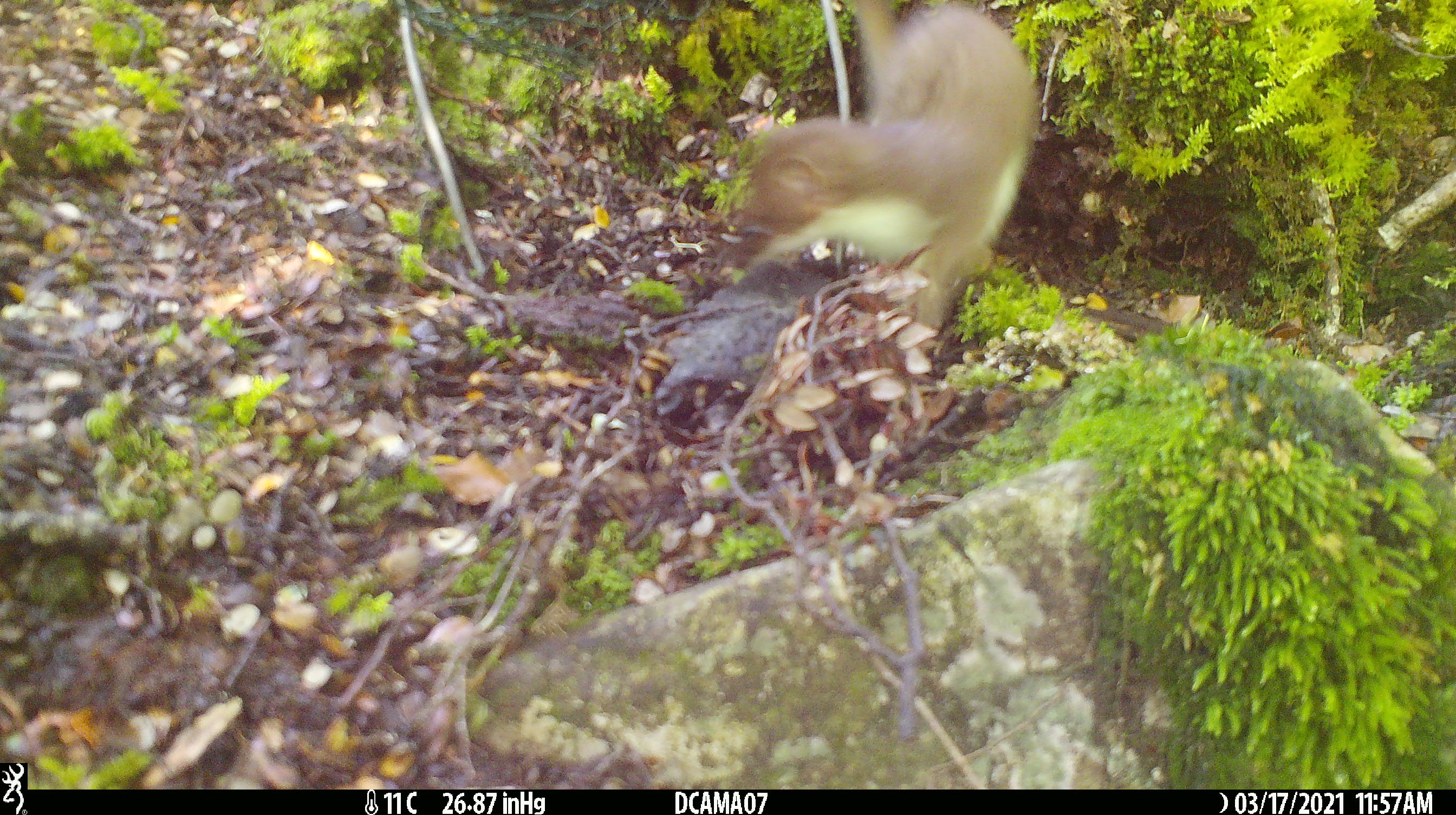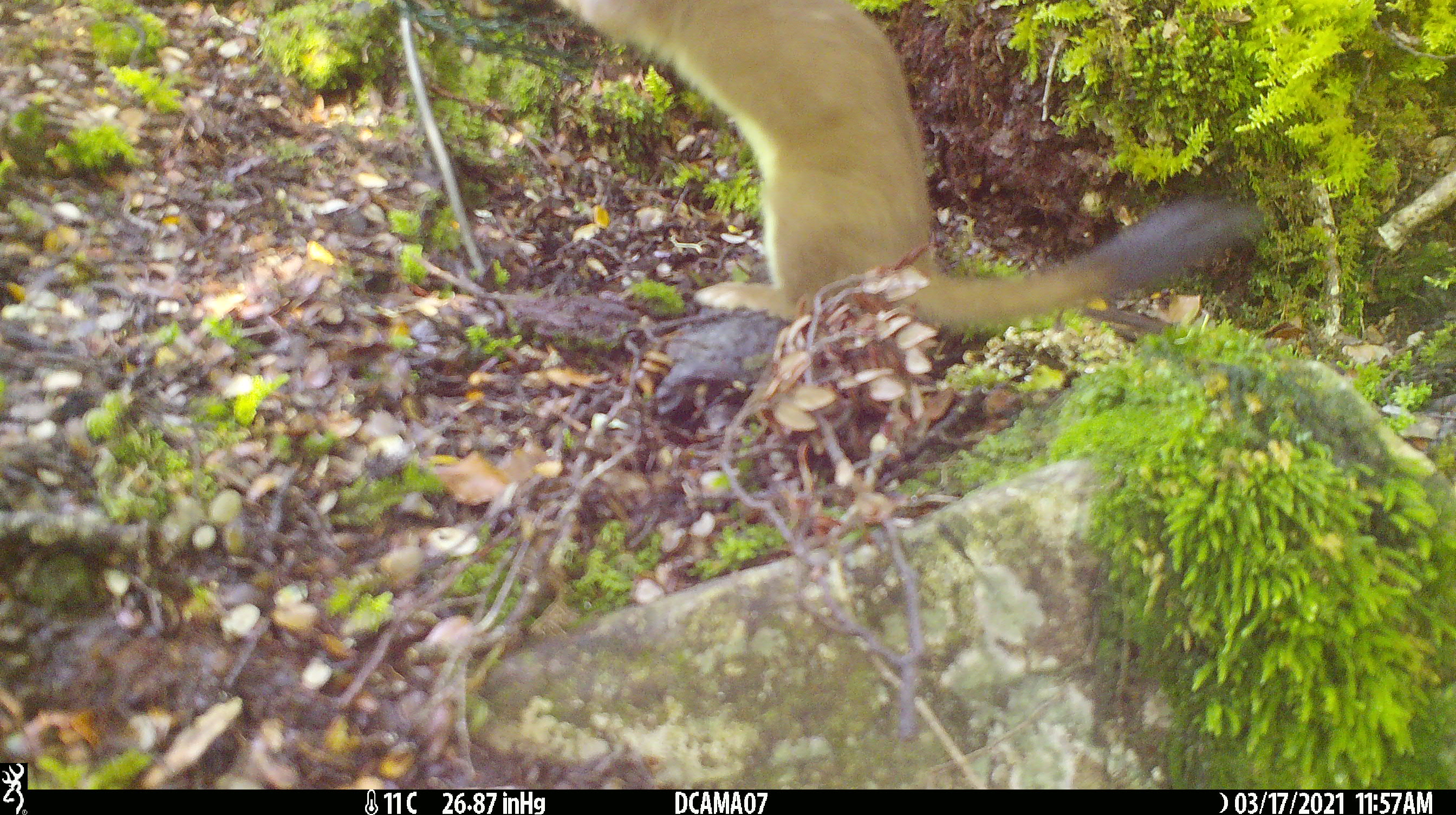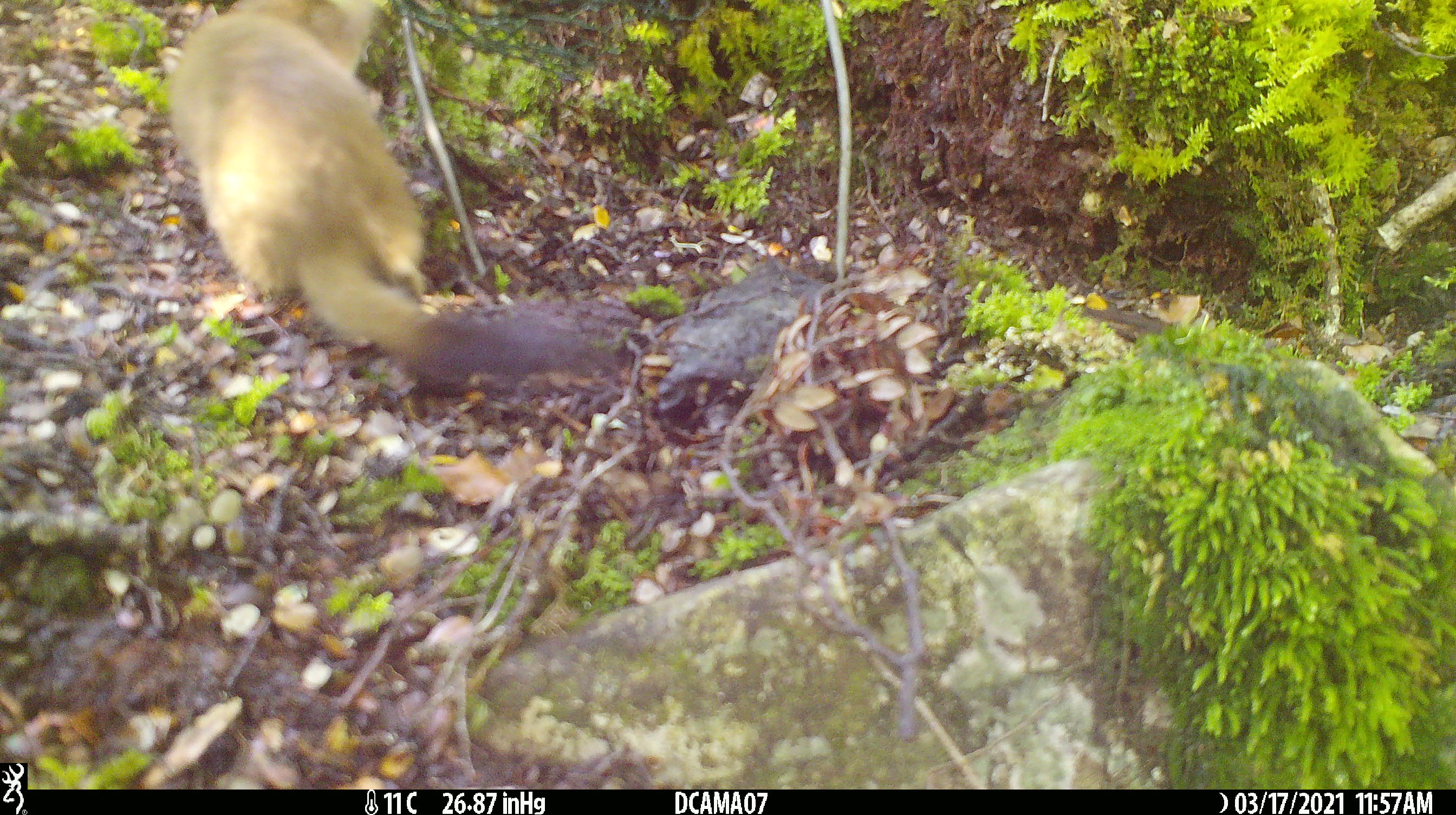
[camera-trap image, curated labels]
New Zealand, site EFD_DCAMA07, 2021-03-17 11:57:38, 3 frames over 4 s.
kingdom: Animalia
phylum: Chordata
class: Mammalia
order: Carnivora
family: Mustelidae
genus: Mustela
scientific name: Mustela erminea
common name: stoat